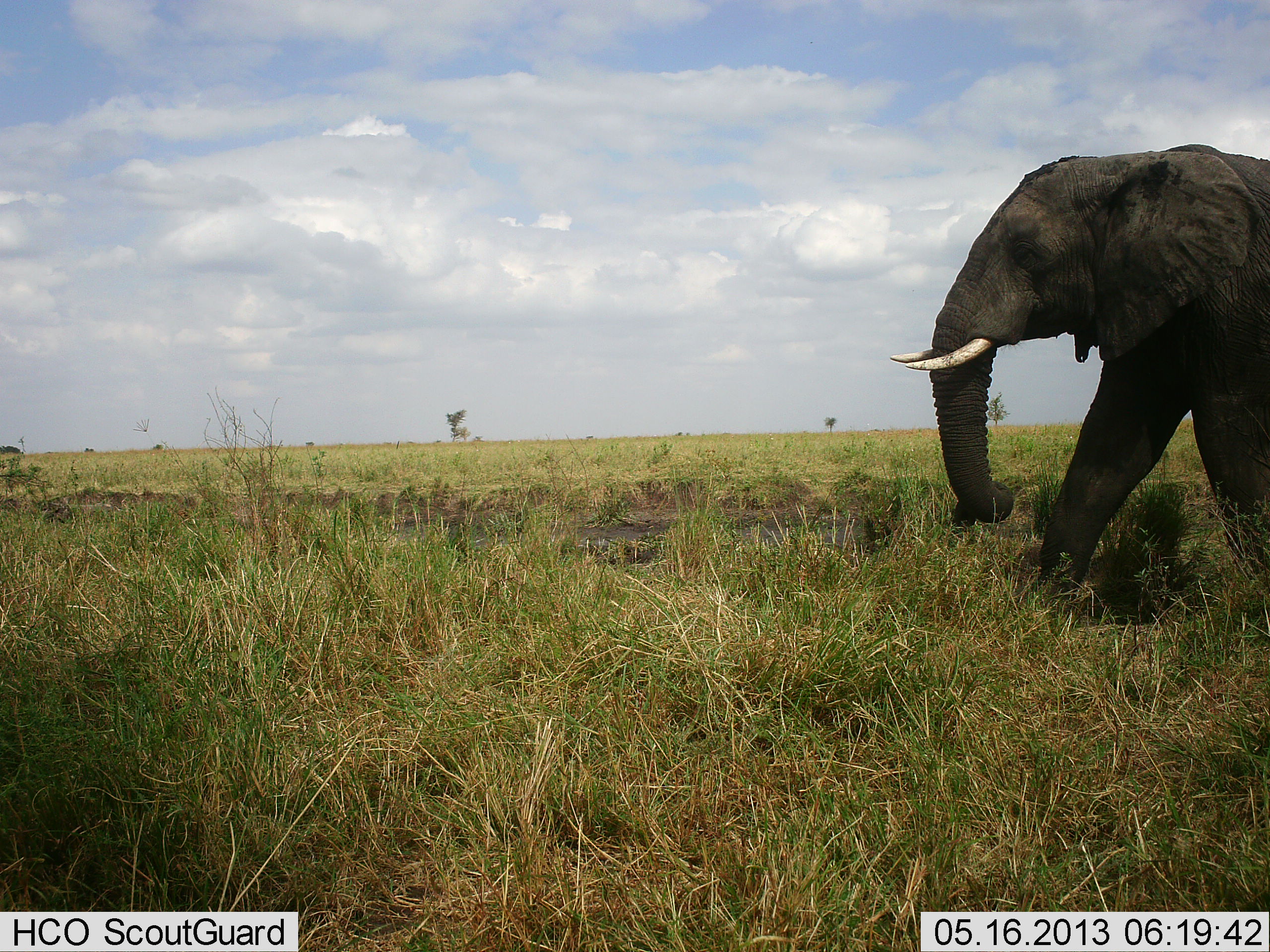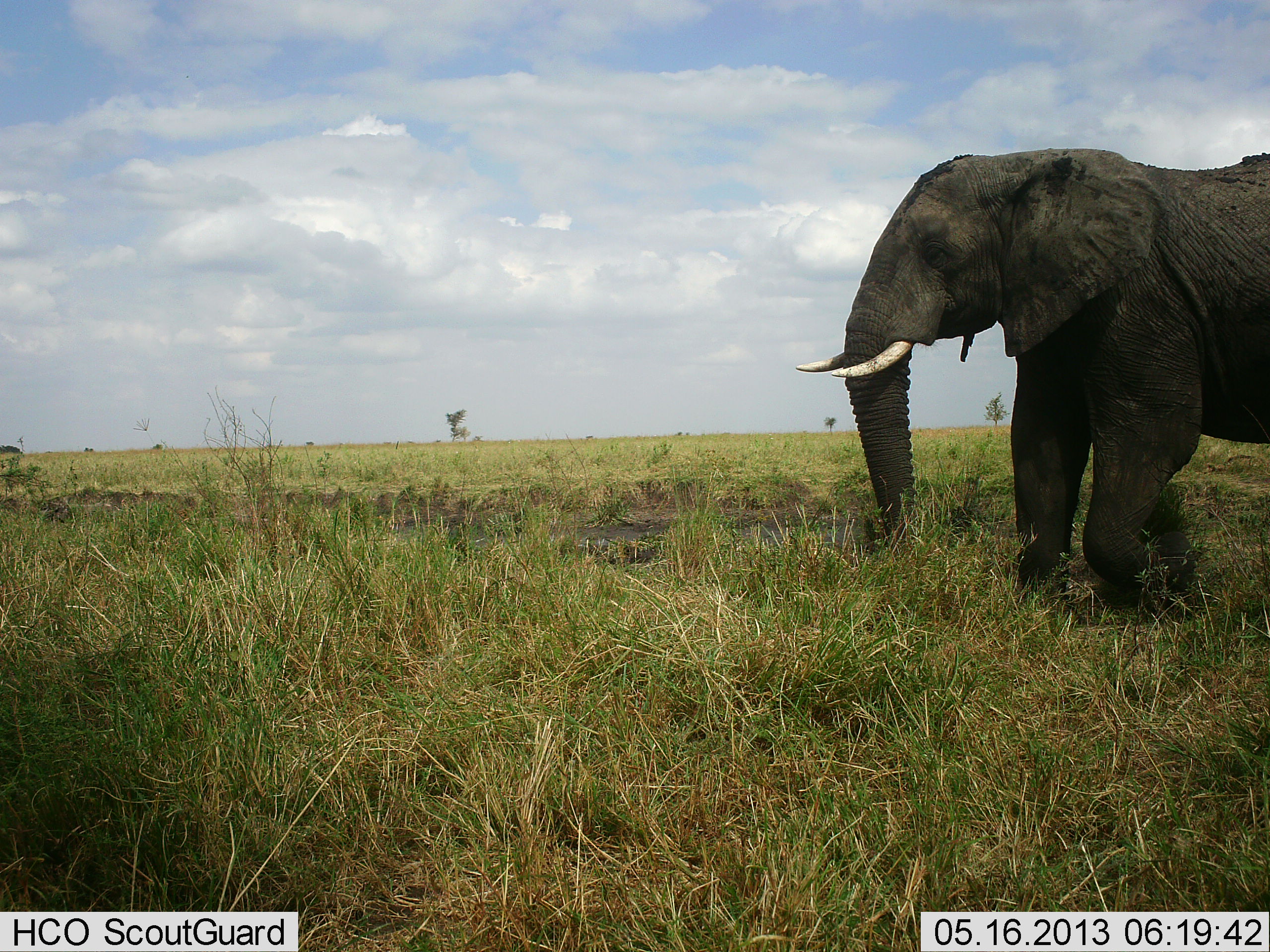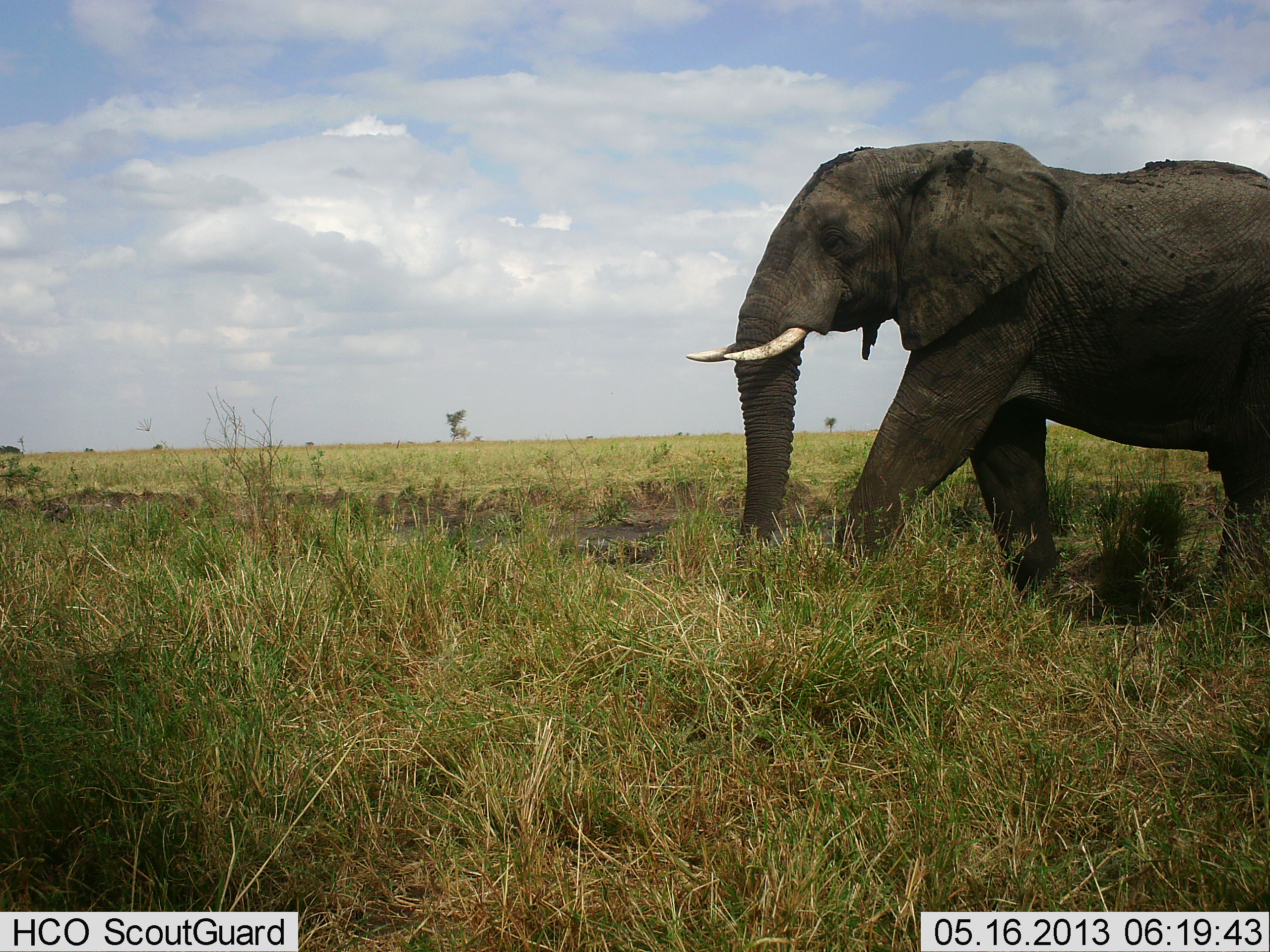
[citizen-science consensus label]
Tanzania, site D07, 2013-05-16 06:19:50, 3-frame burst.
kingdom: Animalia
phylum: Chordata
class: Mammalia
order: Proboscidea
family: Elephantidae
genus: Loxodonta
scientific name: Loxodonta africana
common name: african bush elephant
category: elephant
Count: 1.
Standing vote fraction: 16%.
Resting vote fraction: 0%.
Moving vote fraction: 86%.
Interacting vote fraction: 0%.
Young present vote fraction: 0%.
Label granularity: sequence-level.